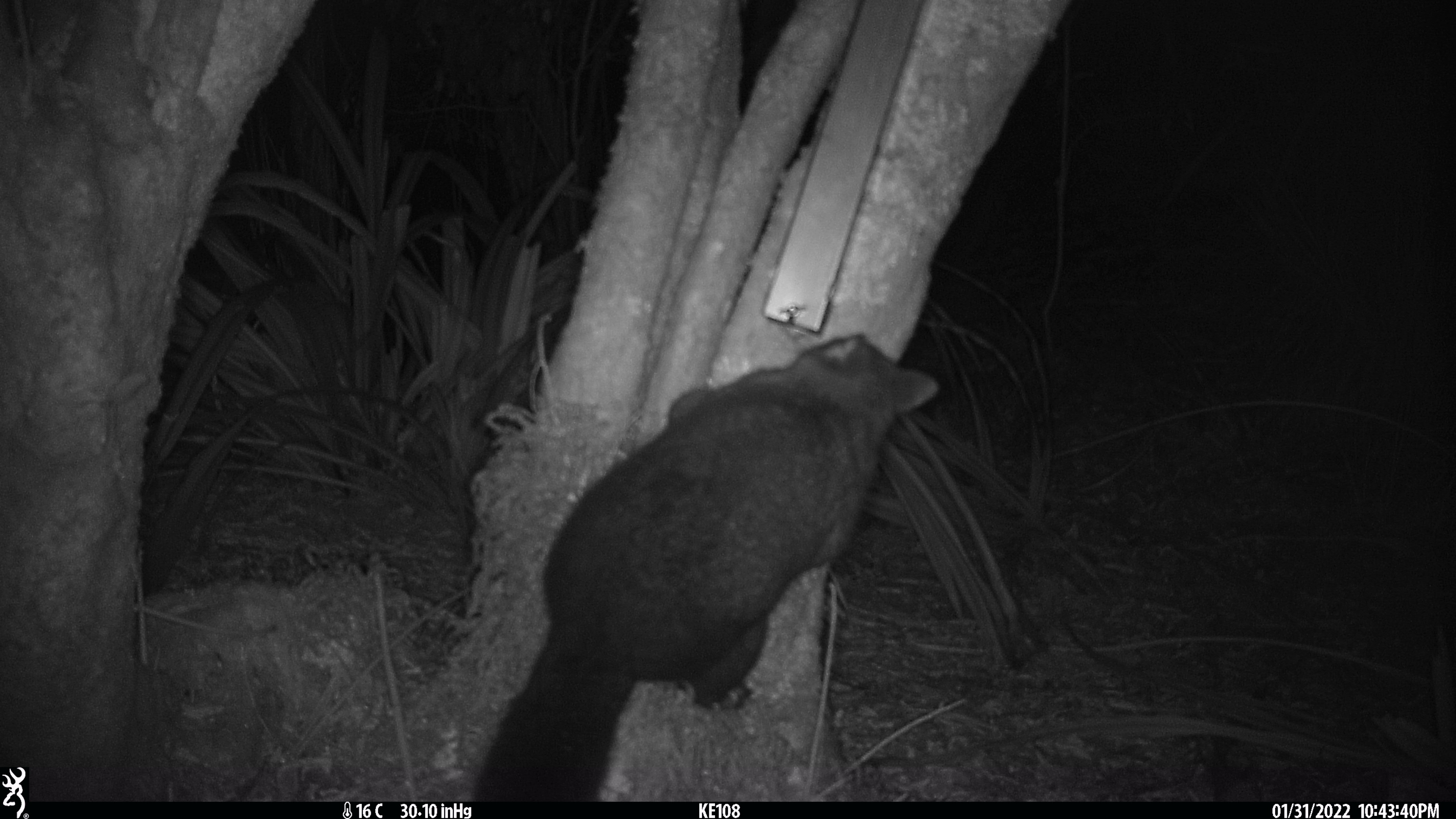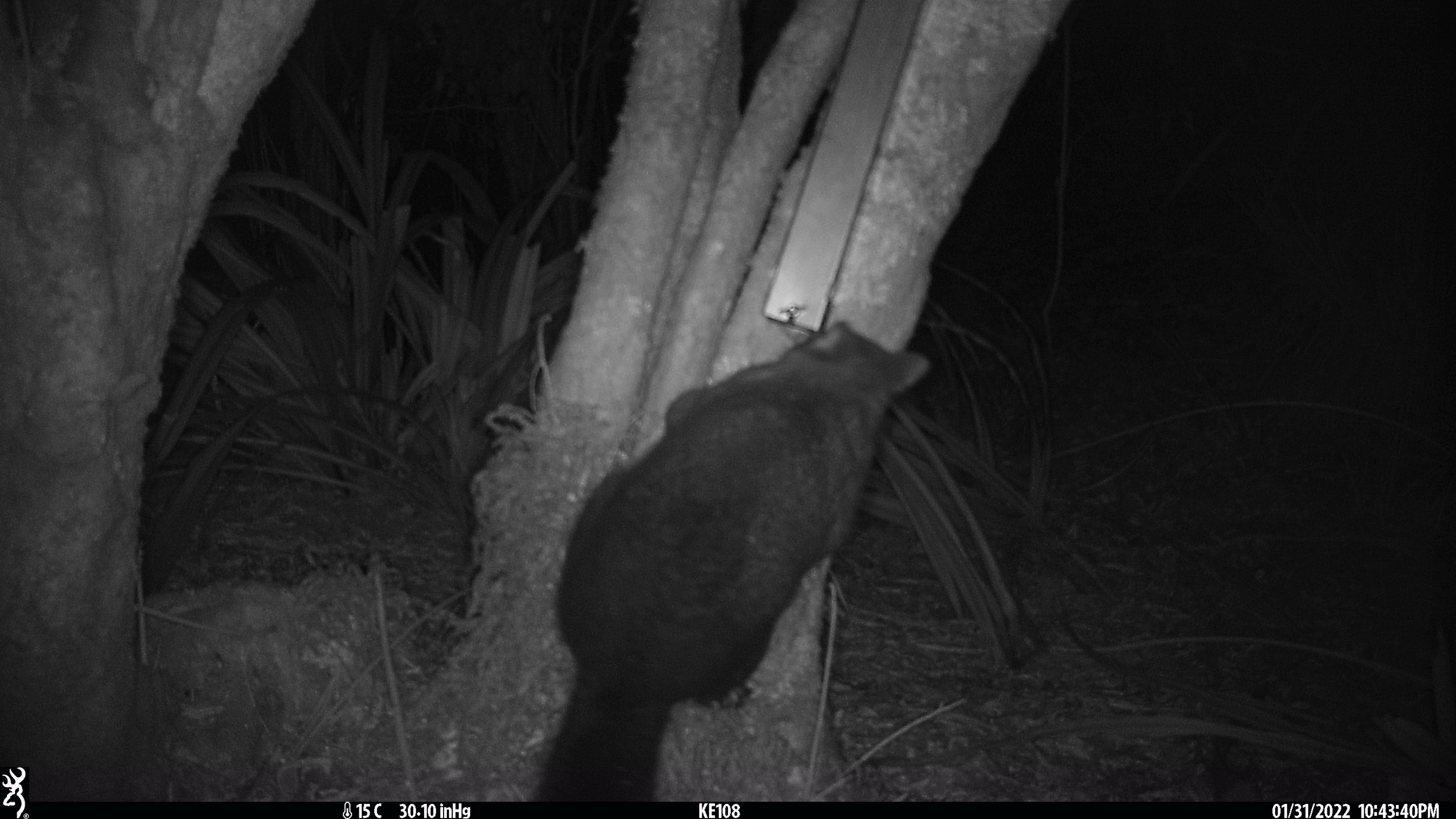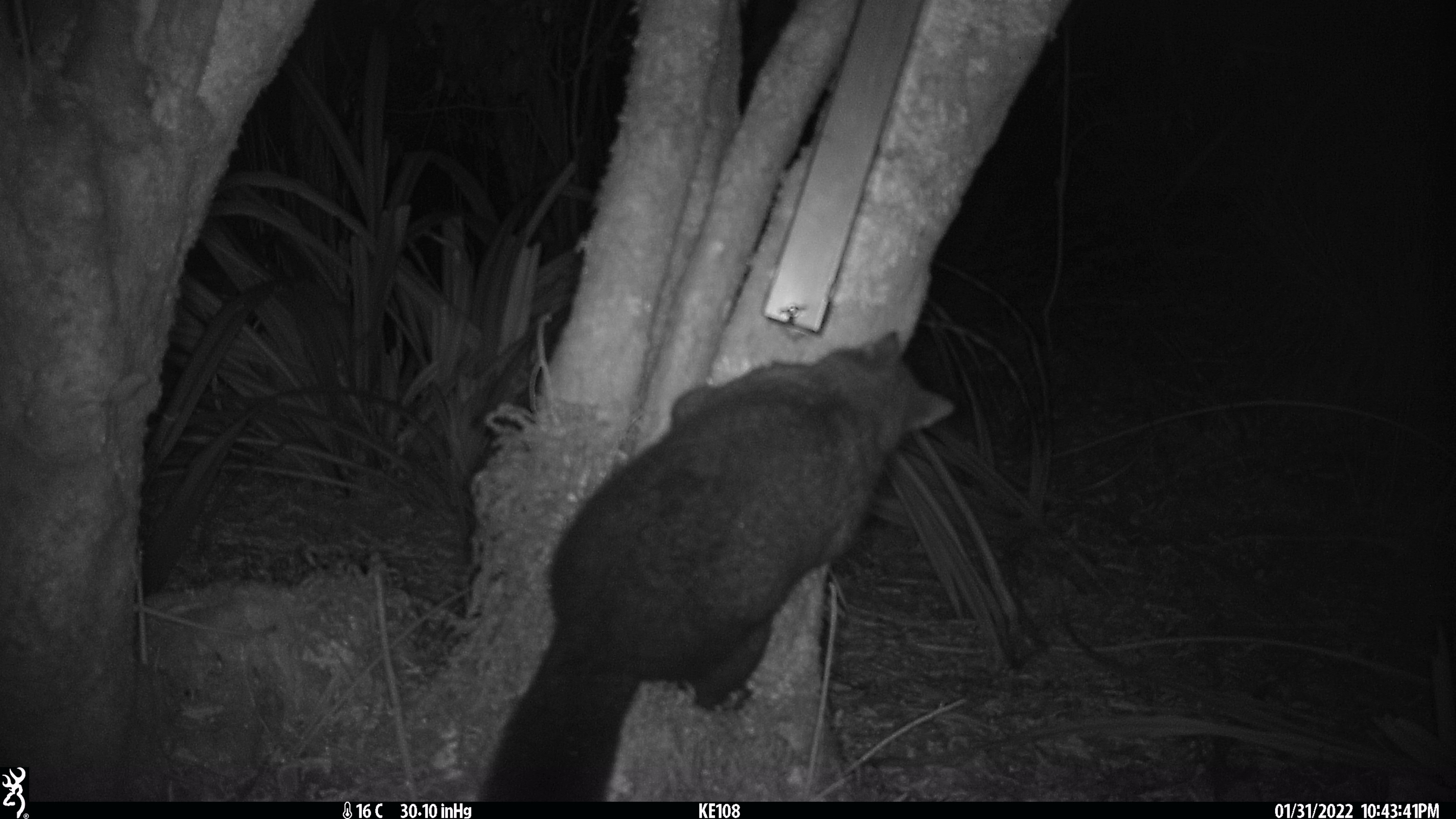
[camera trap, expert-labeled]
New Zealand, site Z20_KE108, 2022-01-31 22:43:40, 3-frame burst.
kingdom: Animalia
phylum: Chordata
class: Mammalia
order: Diprotodontia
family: Phalangeridae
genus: Trichosurus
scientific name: Trichosurus vulpecula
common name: common brushtail possum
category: possum